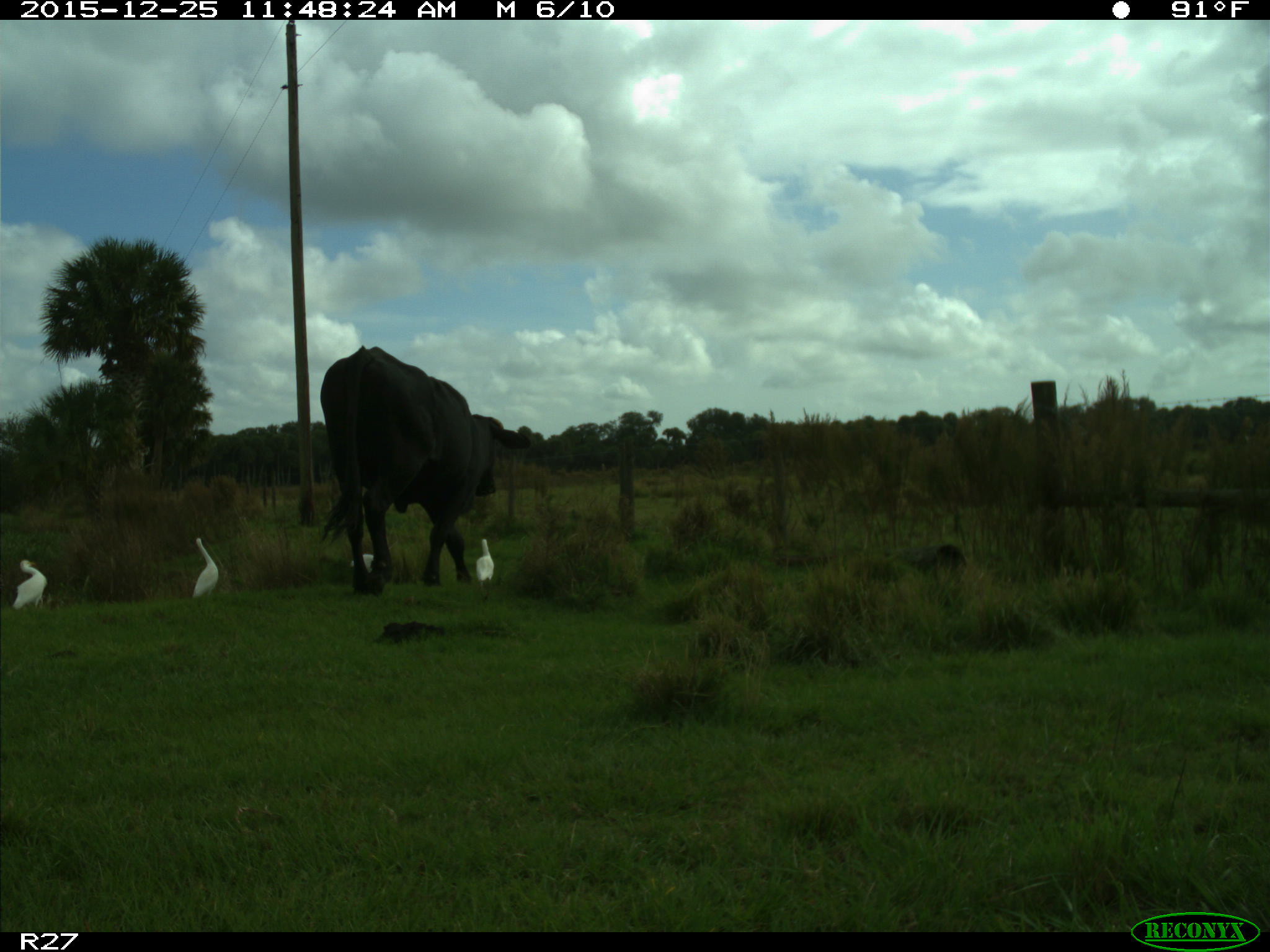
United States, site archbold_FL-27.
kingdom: Animalia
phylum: Chordata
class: Mammalia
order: Artiodactyla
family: Bovidae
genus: Bos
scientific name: Bos taurus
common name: domestic cow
Bos taurus (domestic cow).